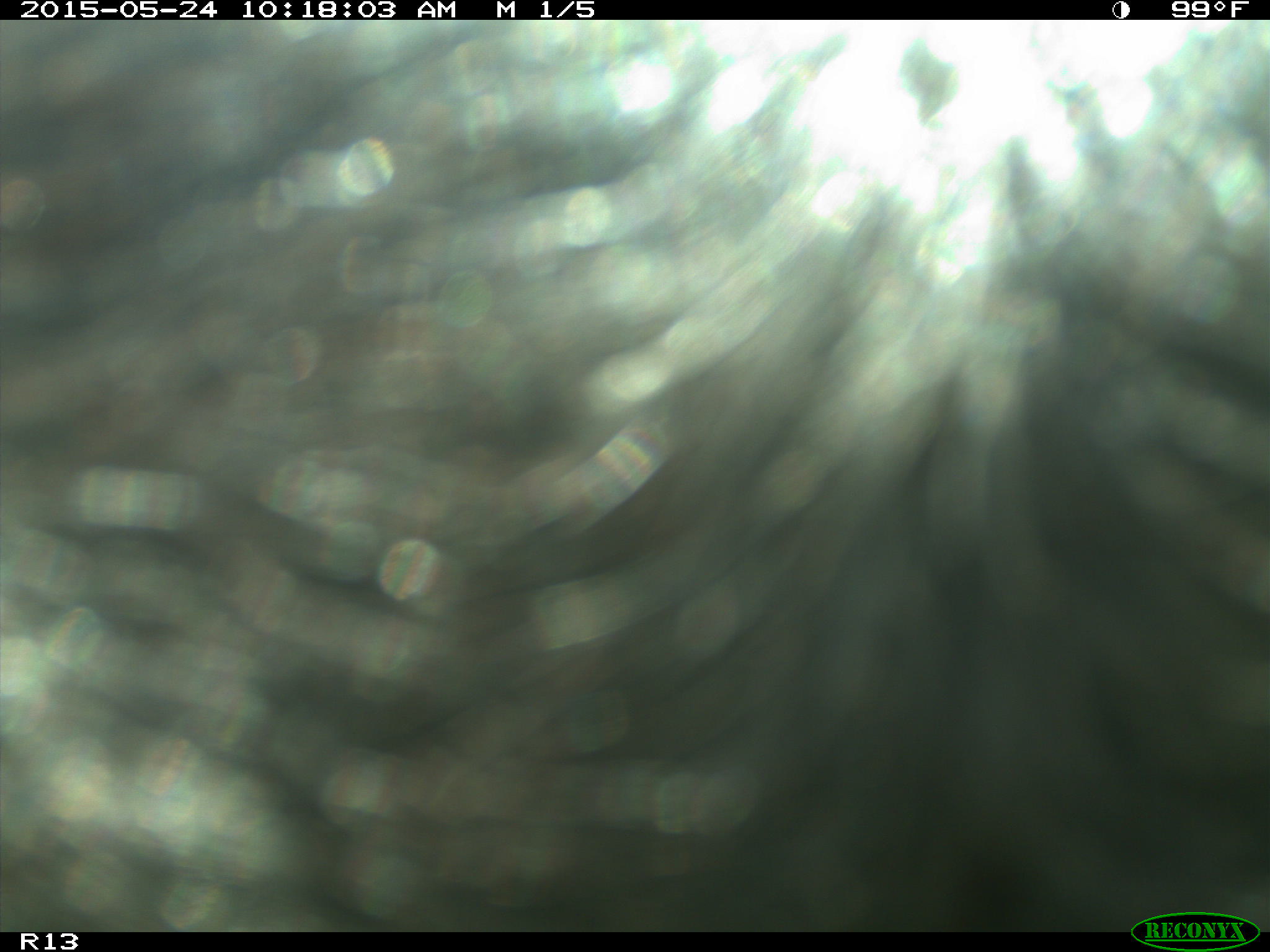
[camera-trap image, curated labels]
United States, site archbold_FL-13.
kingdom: Animalia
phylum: Chordata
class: Mammalia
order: Artiodactyla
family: Bovidae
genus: Bos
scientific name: Bos taurus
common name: domestic cow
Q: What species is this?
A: Bos taurus (domestic cow).